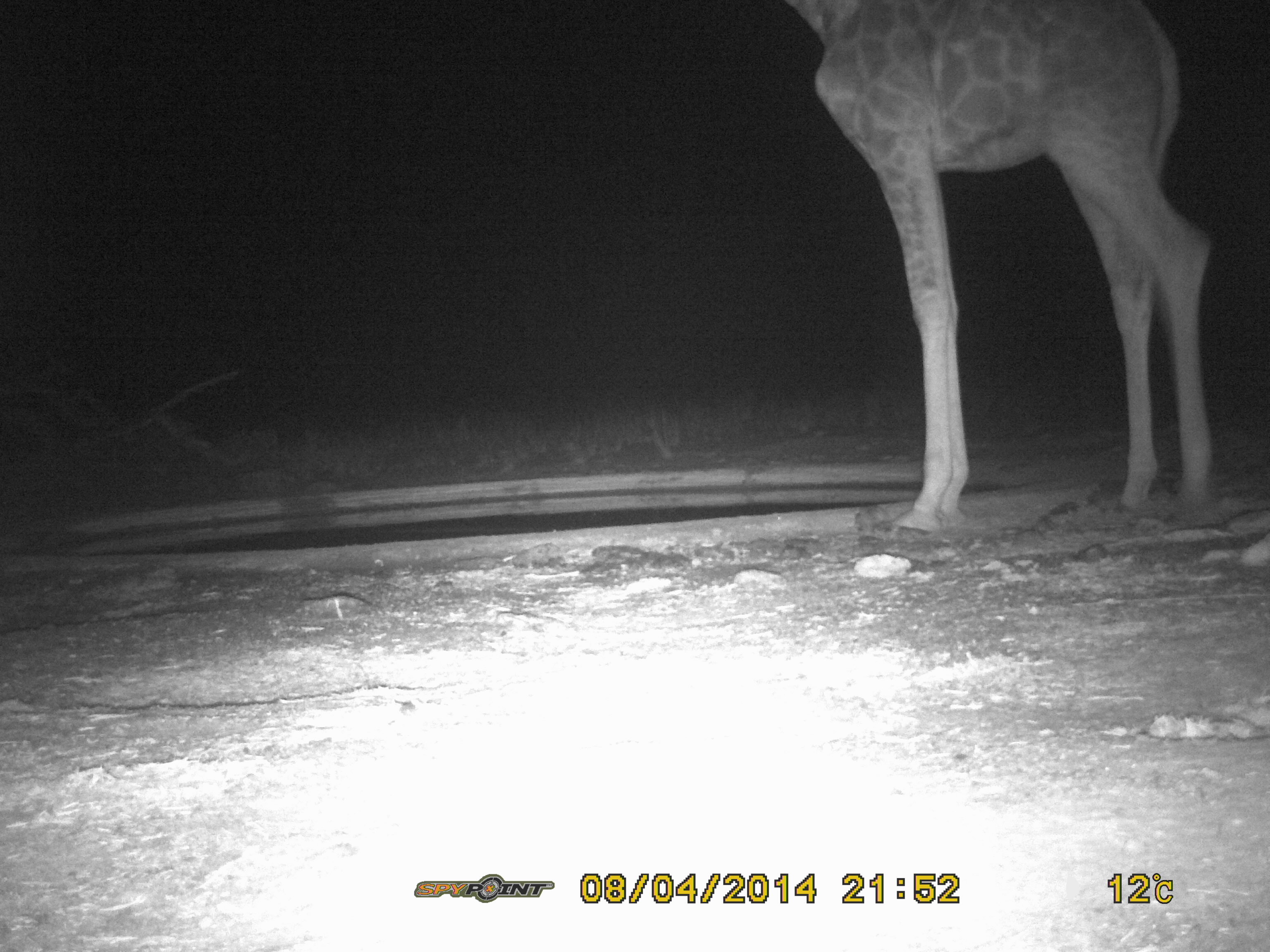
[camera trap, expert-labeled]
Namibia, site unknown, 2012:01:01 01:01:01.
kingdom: Animalia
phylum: Chordata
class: Mammalia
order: Artiodactyla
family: Giraffidae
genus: Giraffa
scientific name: Giraffa camelopardalis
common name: giraffe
Giraffa camelopardalis (giraffe).